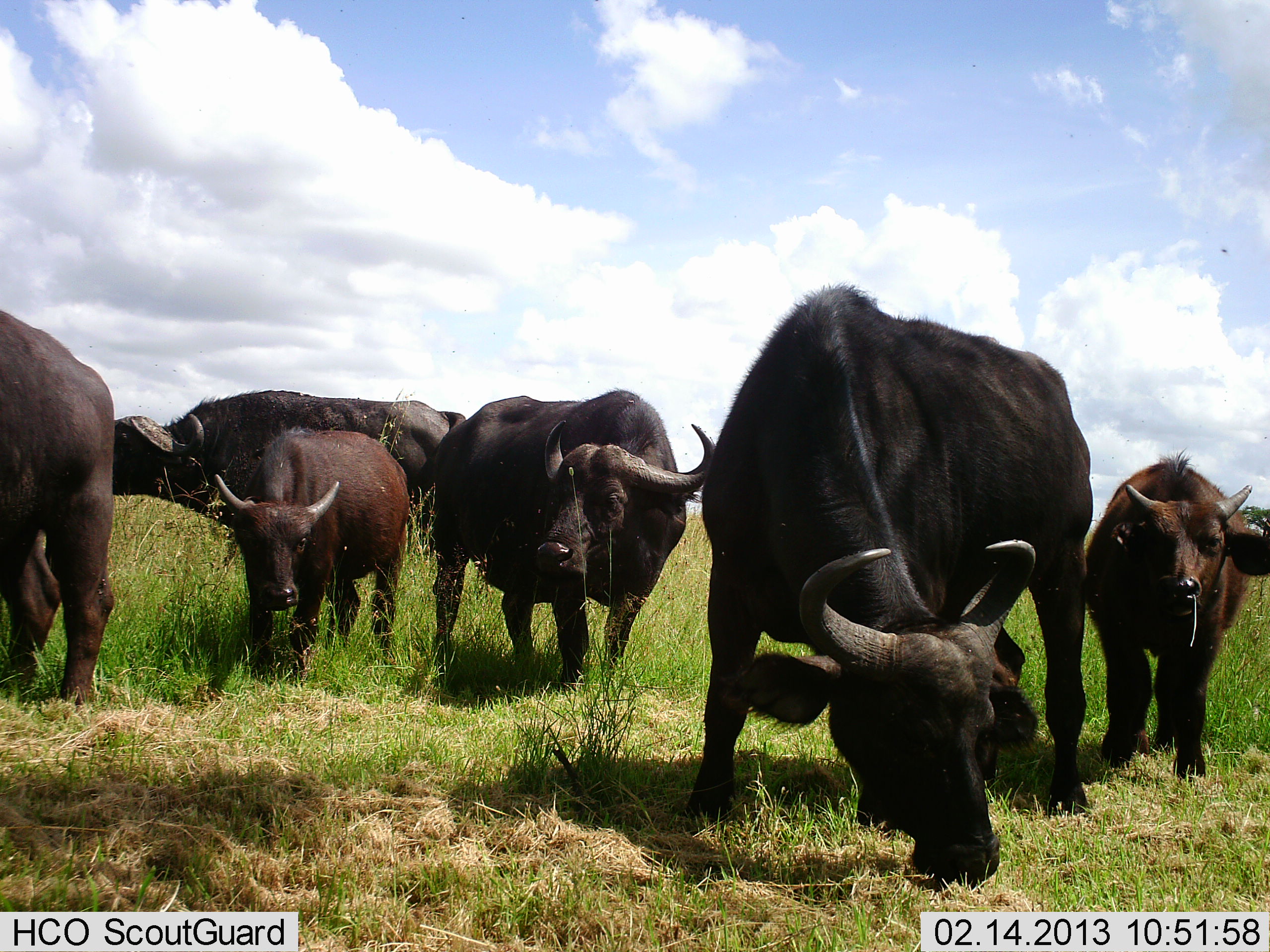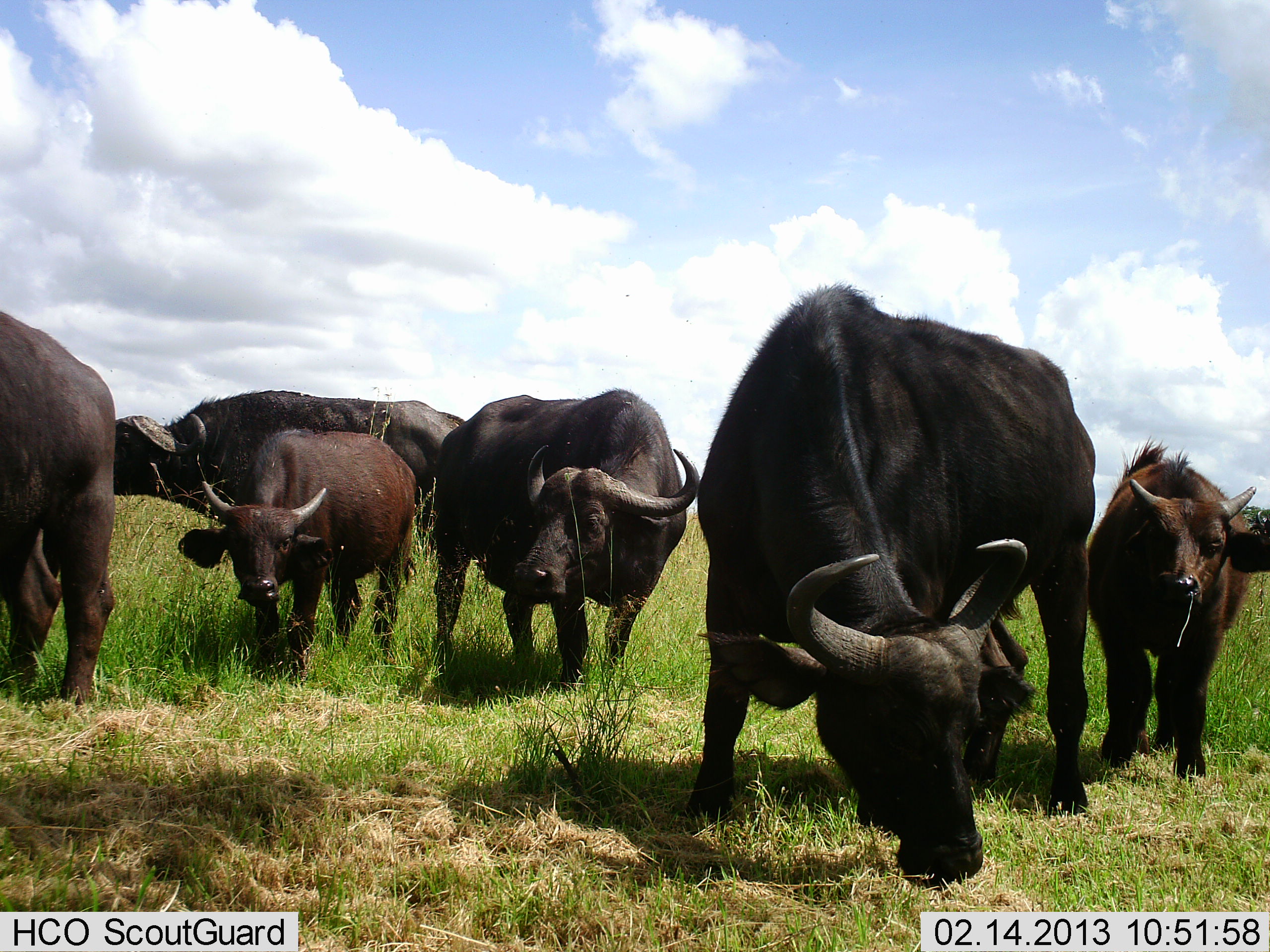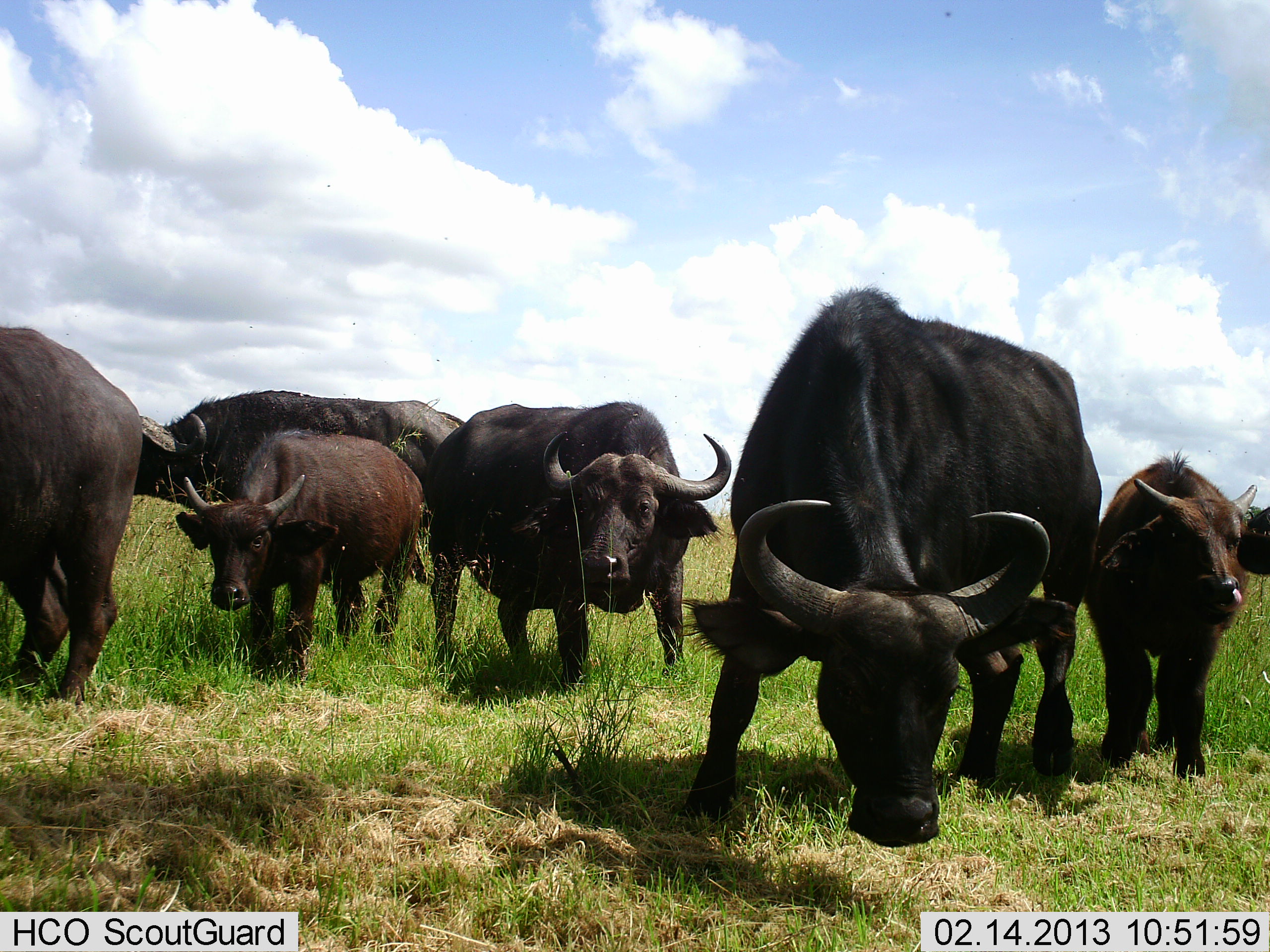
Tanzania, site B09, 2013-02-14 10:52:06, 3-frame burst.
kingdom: Animalia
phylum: Chordata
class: Mammalia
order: Artiodactyla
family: Bovidae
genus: Syncerus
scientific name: Syncerus caffer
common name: cape buffalo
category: buffalo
Buffalo (cape buffalo) (Syncerus caffer), count 6. Behavior (volunteer vote fractions): standing 53%, resting 0%, moving 27%, interacting 0%. Young present (vote fraction): 67%. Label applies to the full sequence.